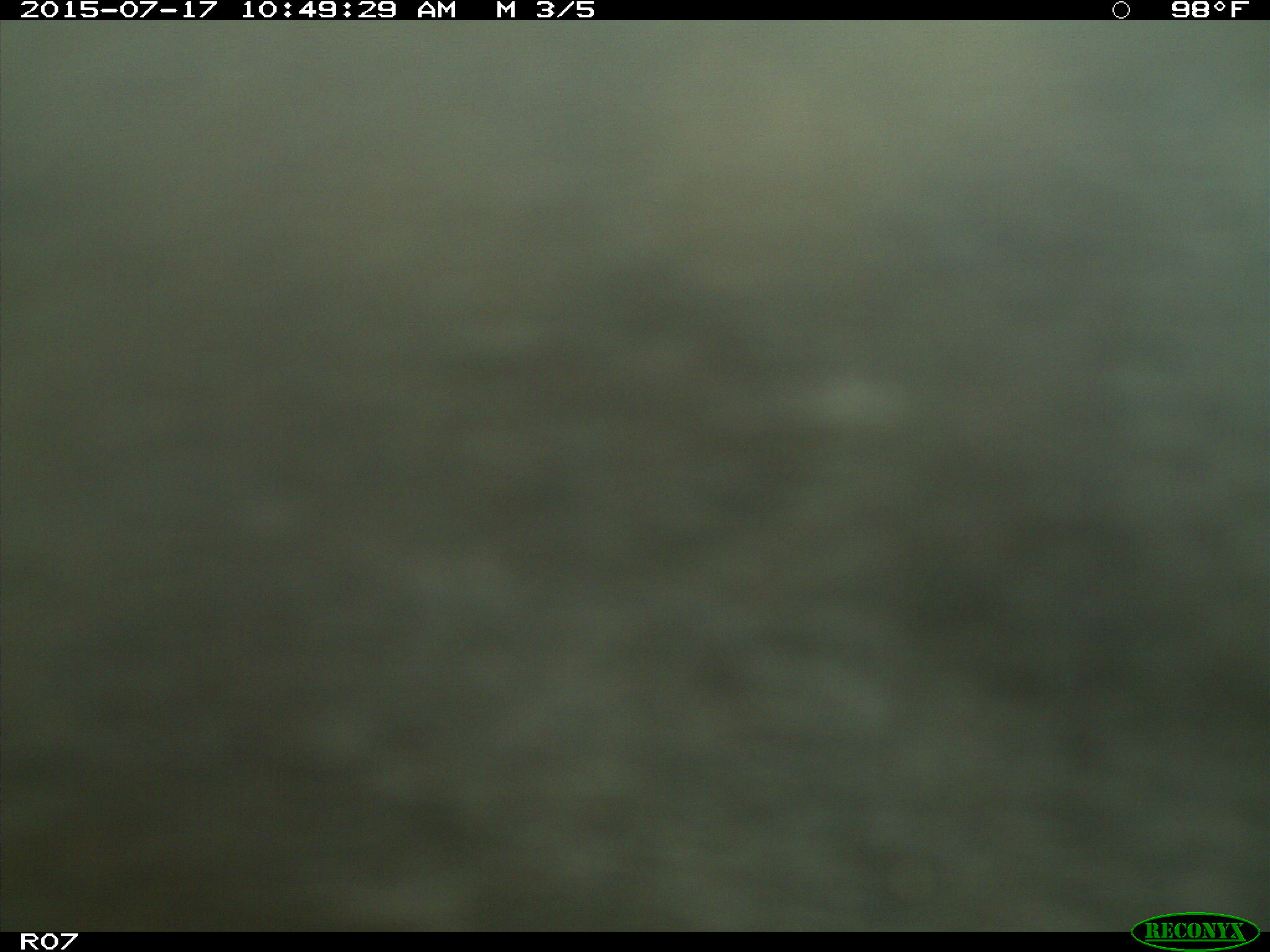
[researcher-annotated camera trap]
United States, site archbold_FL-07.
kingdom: Animalia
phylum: Chordata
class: Mammalia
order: Artiodactyla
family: Bovidae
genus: Bos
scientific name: Bos taurus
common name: domestic cow